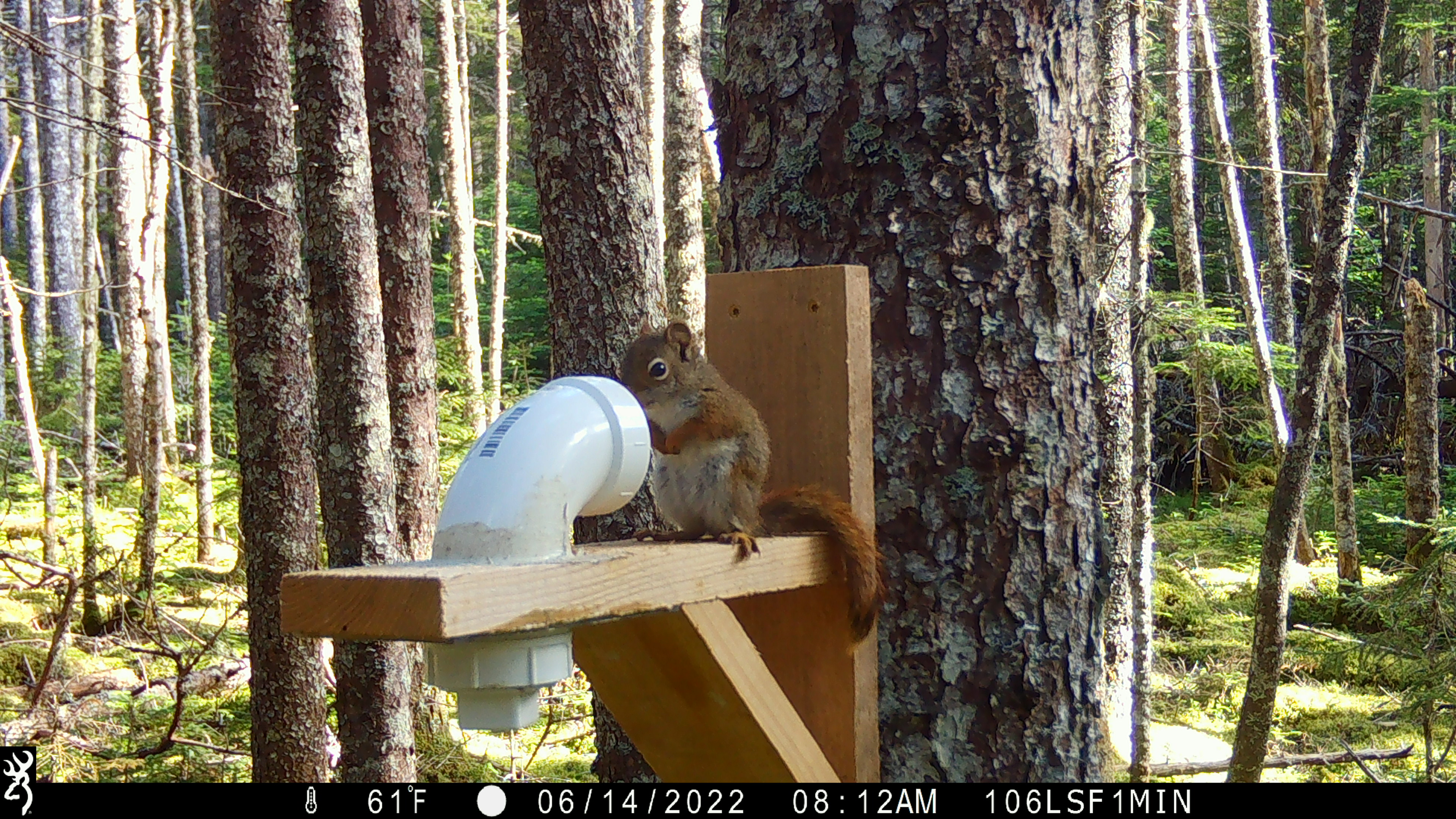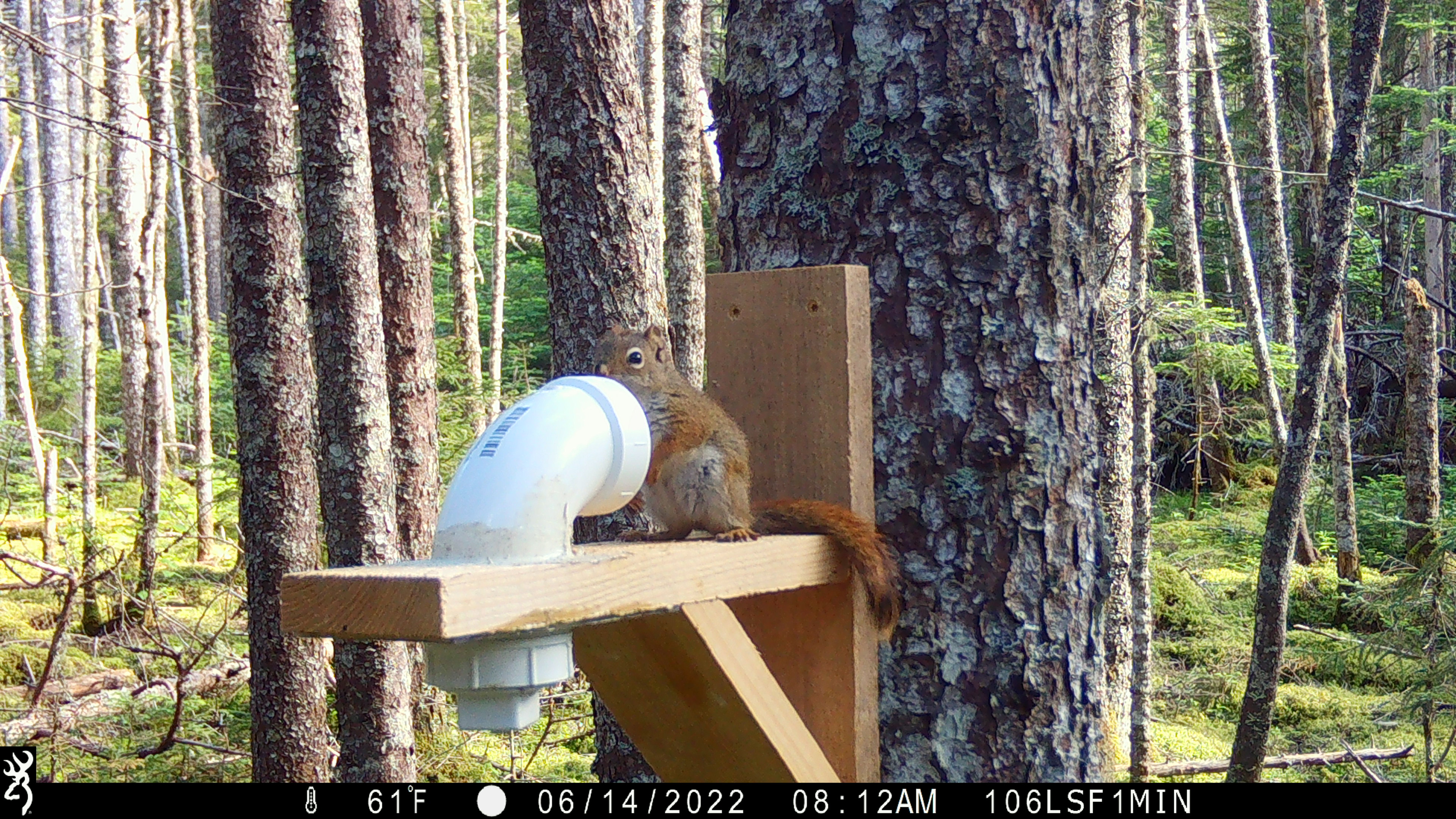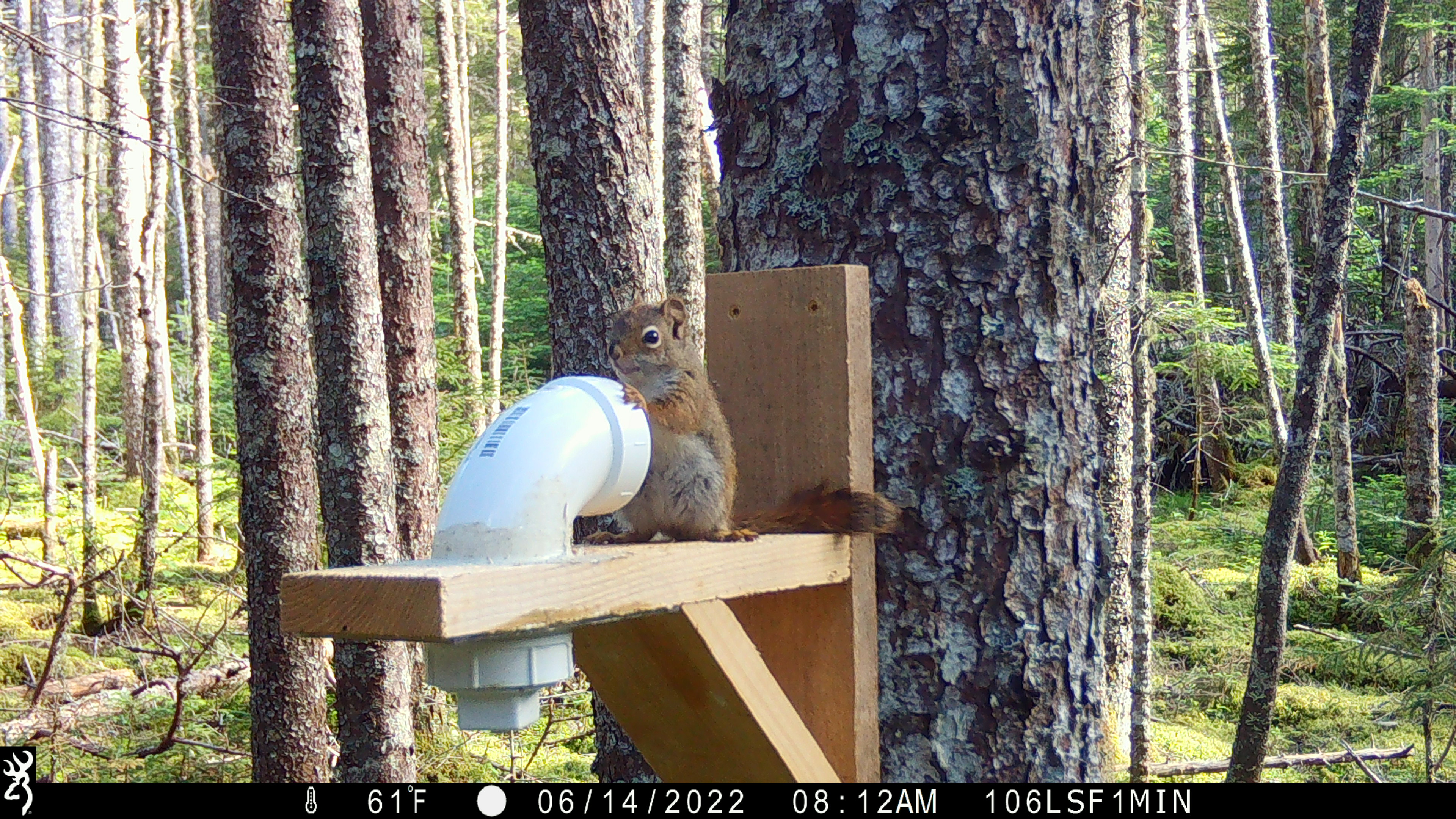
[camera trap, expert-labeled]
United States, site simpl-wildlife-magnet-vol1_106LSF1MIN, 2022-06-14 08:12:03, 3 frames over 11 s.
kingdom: Animalia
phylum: Chordata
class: Mammalia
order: Rodentia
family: Sciuridae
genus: Tamiasciurus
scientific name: Tamiasciurus hudsonicus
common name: red squirrel